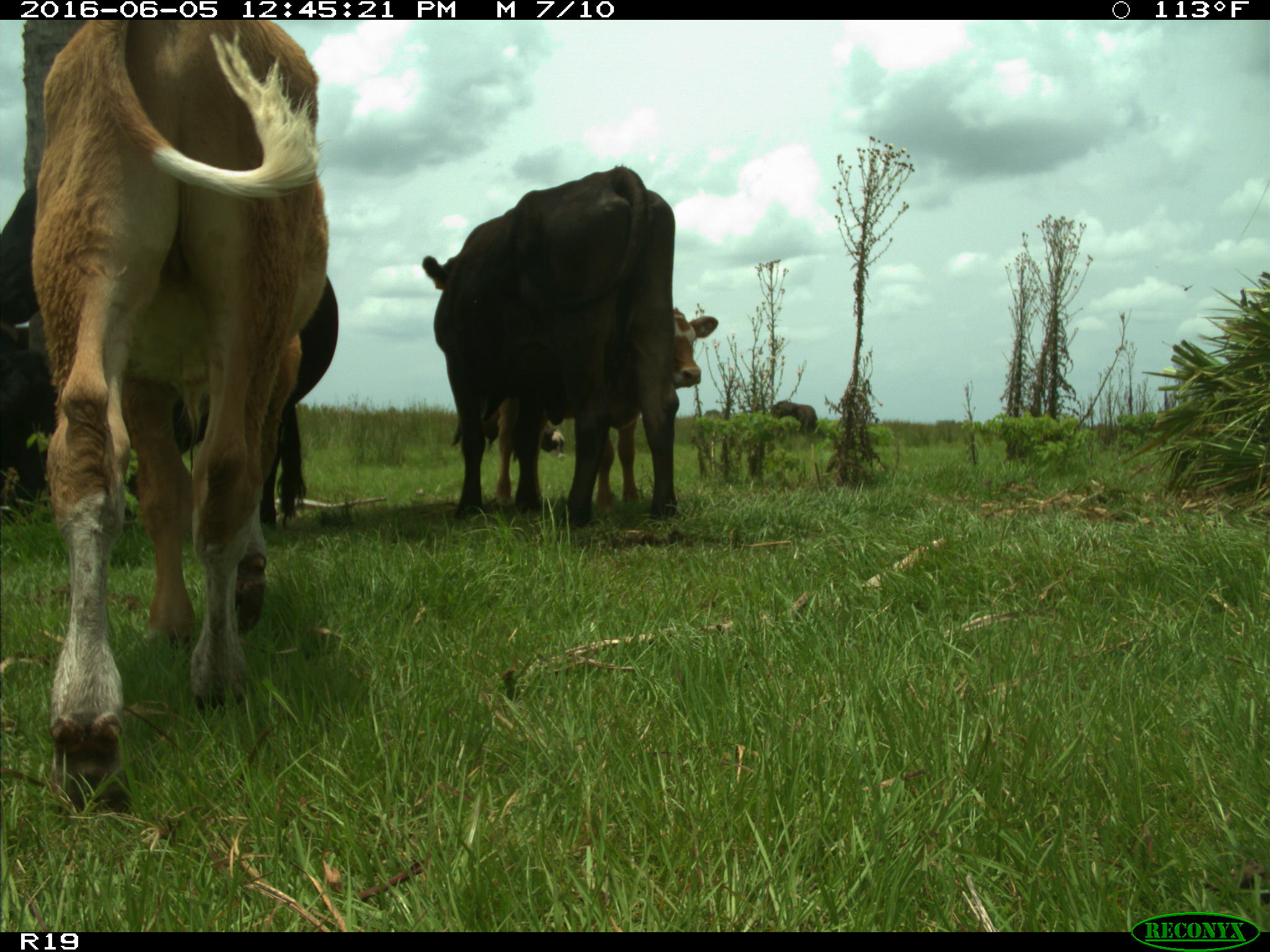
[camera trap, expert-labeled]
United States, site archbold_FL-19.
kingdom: Animalia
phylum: Chordata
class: Mammalia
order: Artiodactyla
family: Bovidae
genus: Bos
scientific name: Bos taurus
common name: domestic cow